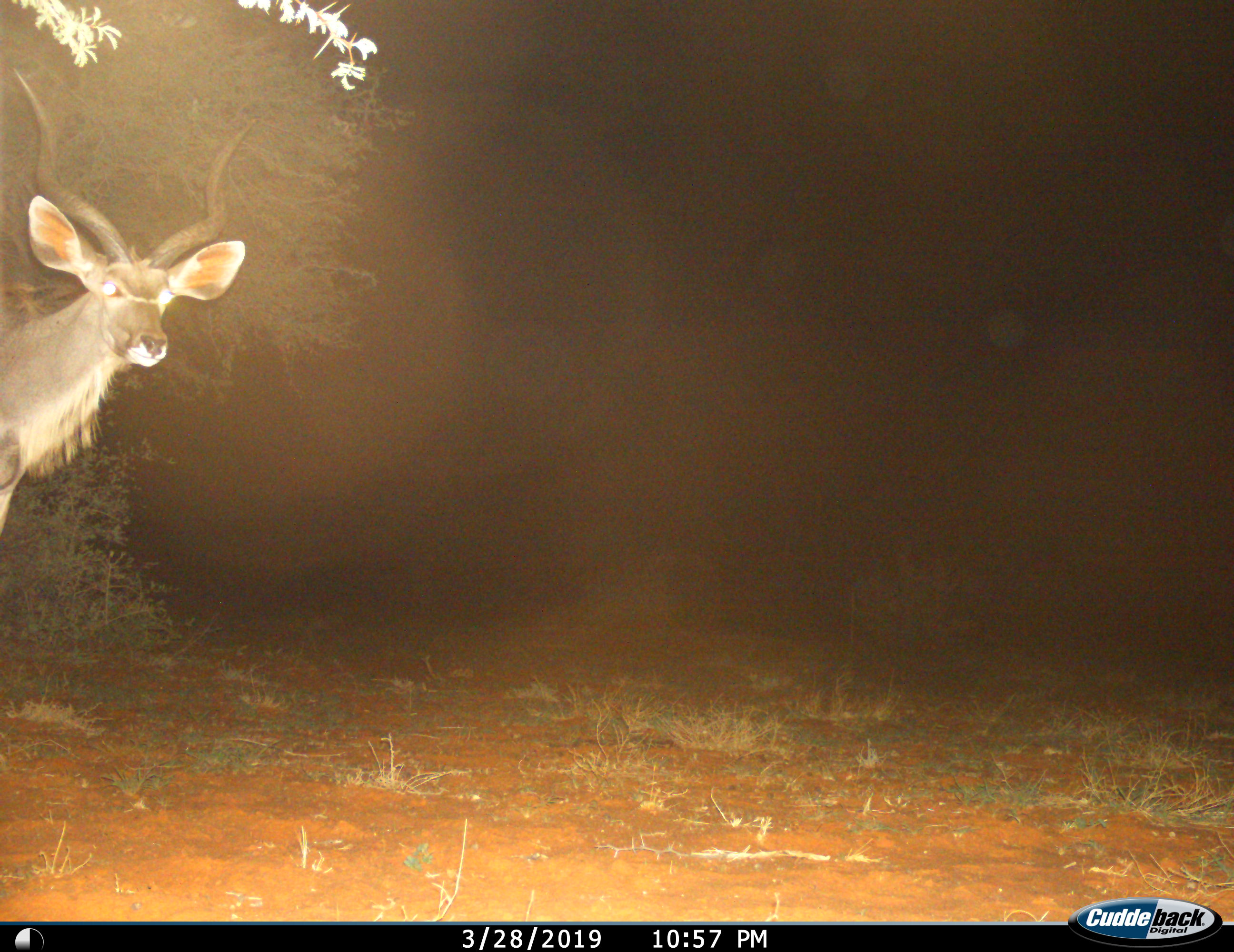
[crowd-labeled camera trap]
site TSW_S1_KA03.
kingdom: Animalia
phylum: Chordata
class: Mammalia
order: Artiodactyla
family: Bovidae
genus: Tragelaphus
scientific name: Tragelaphus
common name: kudu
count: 1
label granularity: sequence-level